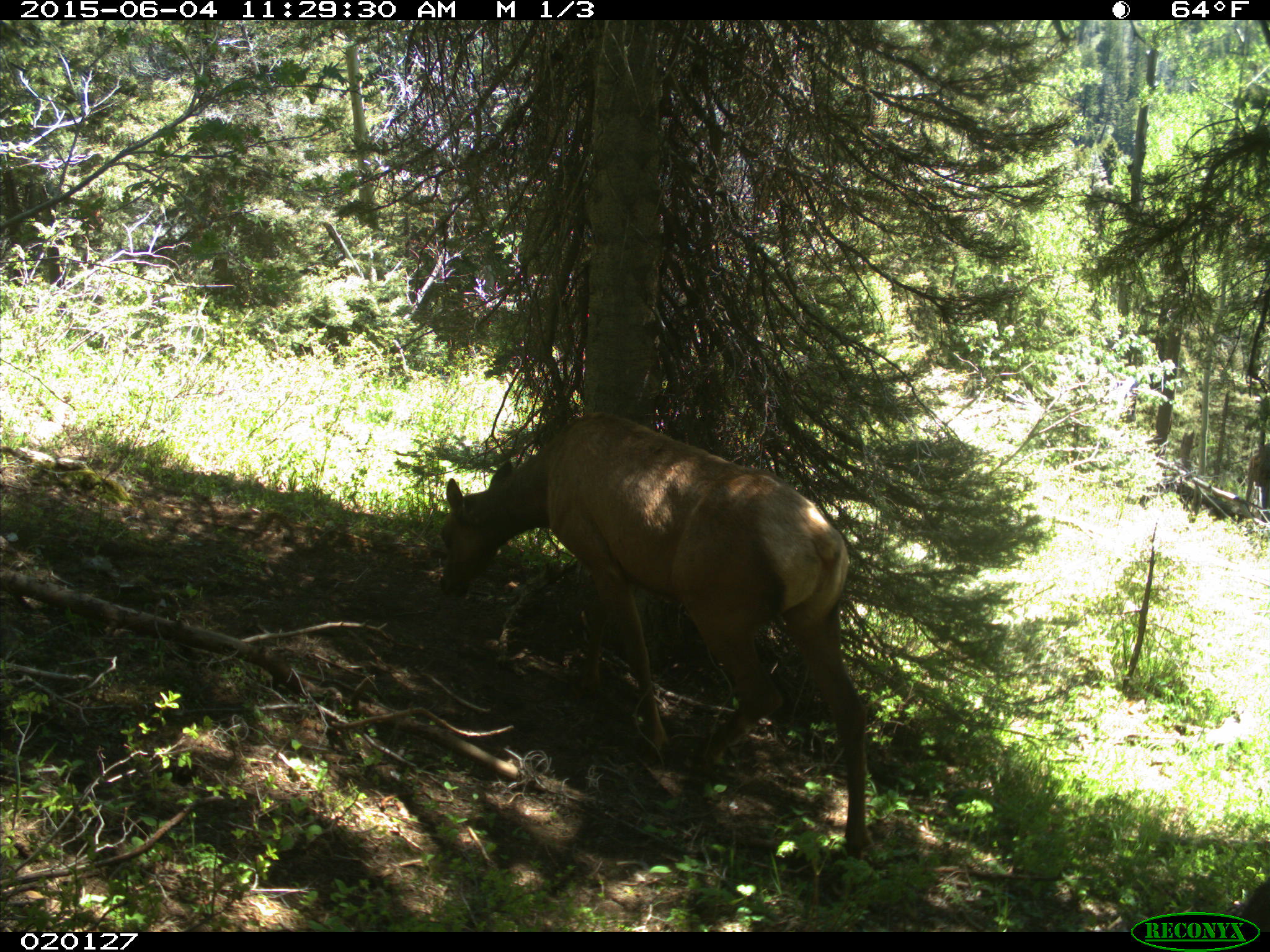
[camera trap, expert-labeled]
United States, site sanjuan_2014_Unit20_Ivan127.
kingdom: Animalia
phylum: Chordata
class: Mammalia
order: Artiodactyla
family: Cervidae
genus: Cervus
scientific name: Cervus elaphus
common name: red deer